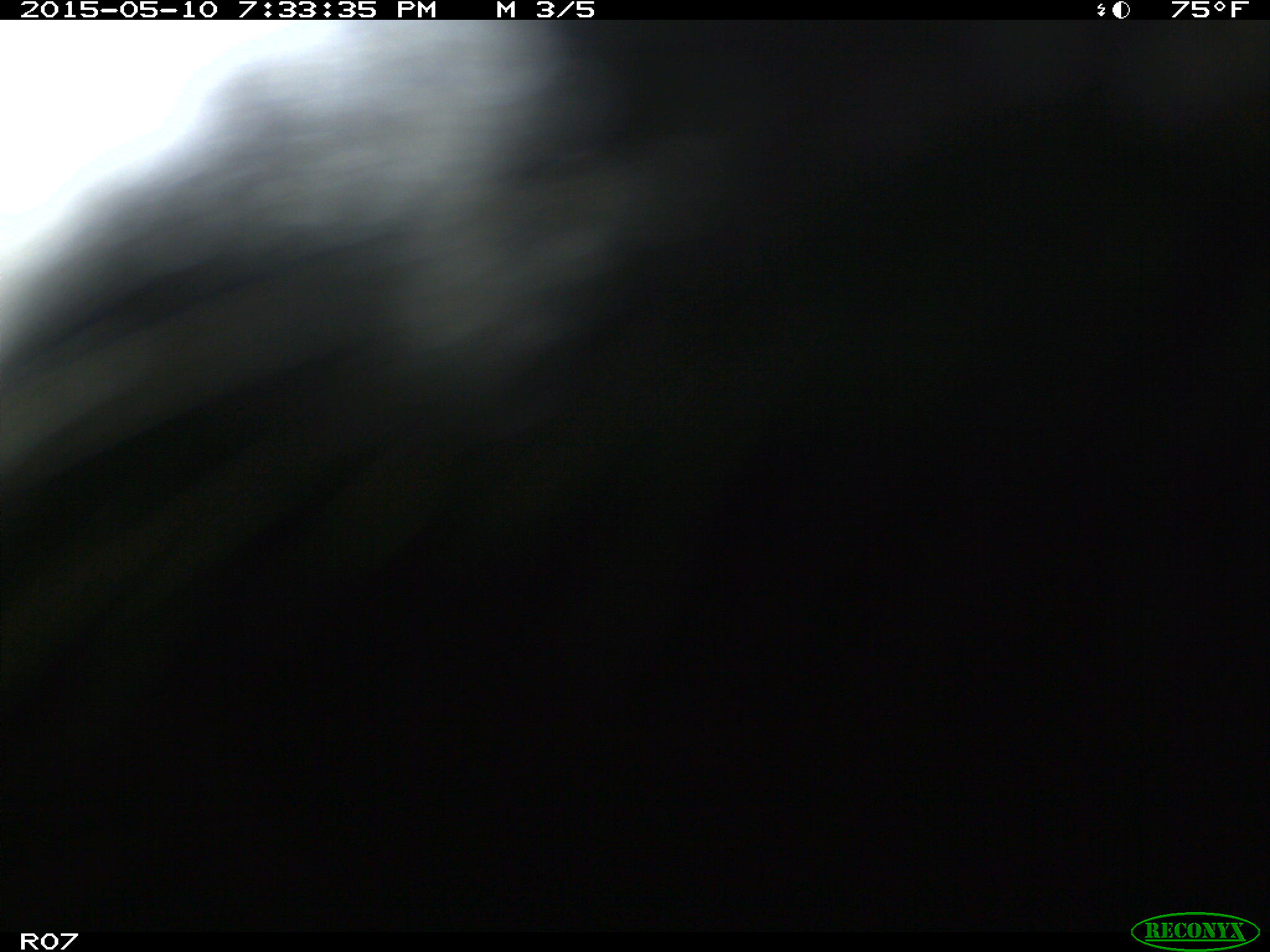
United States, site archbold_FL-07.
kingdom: Animalia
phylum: Chordata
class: Mammalia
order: Artiodactyla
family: Bovidae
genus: Bos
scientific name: Bos taurus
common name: domestic cow